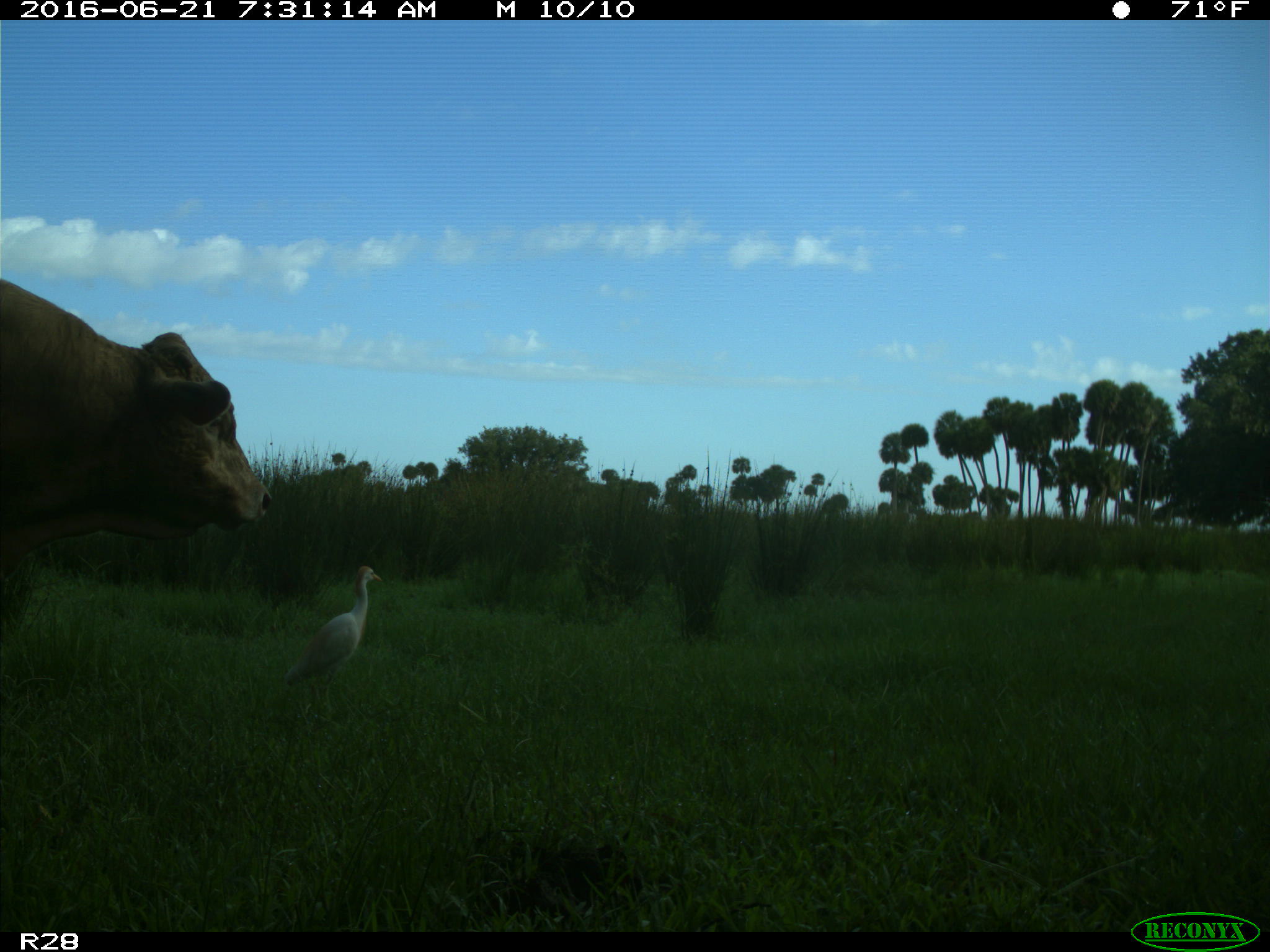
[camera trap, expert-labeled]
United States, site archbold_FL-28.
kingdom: Animalia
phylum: Chordata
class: Mammalia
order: Artiodactyla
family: Bovidae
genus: Bos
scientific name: Bos taurus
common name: domestic cow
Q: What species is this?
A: Bos taurus (domestic cow).